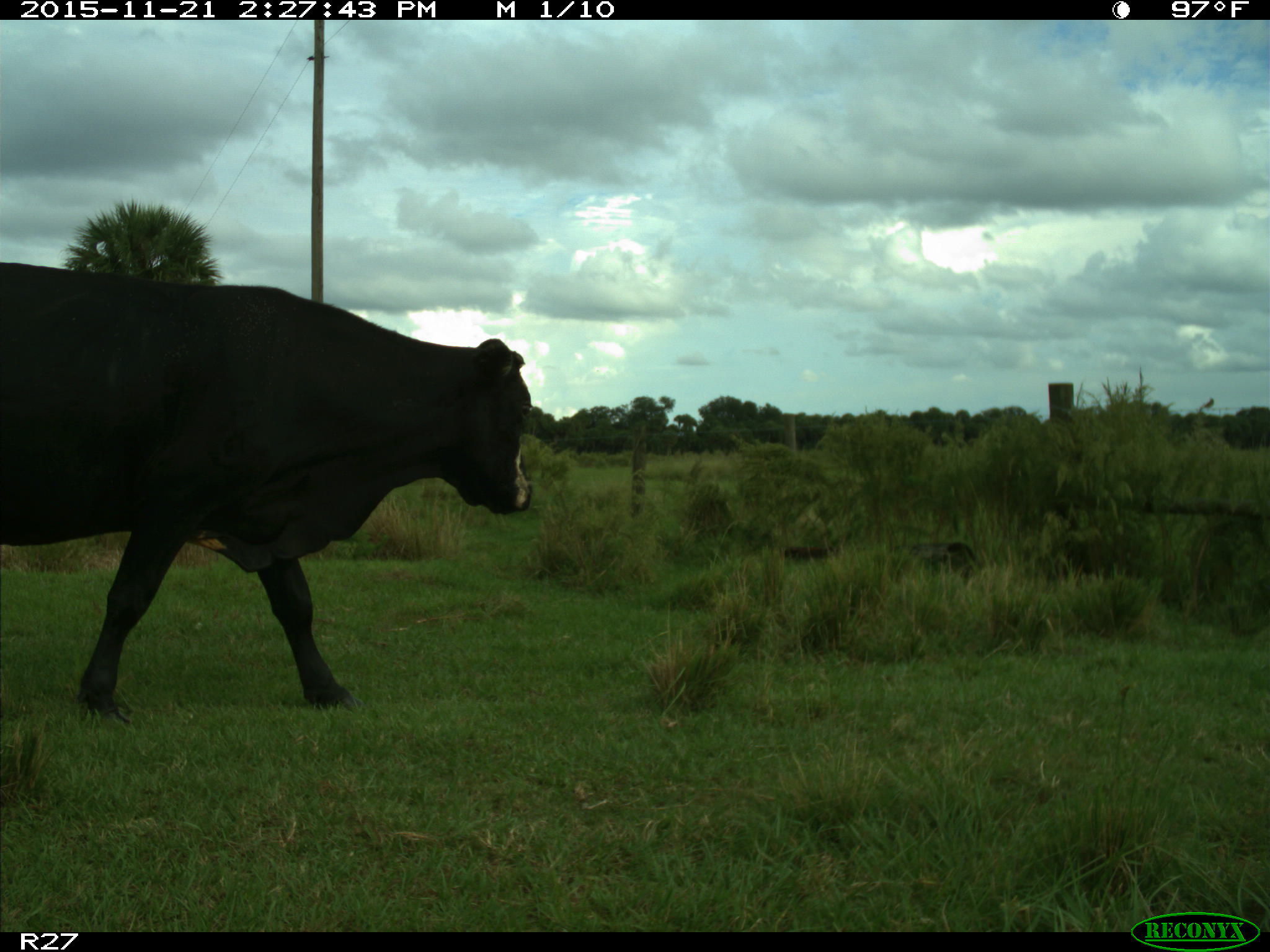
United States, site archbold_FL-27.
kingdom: Animalia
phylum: Chordata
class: Mammalia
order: Artiodactyla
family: Bovidae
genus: Bos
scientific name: Bos taurus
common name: domestic cow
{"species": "Bos taurus (domestic cow)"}